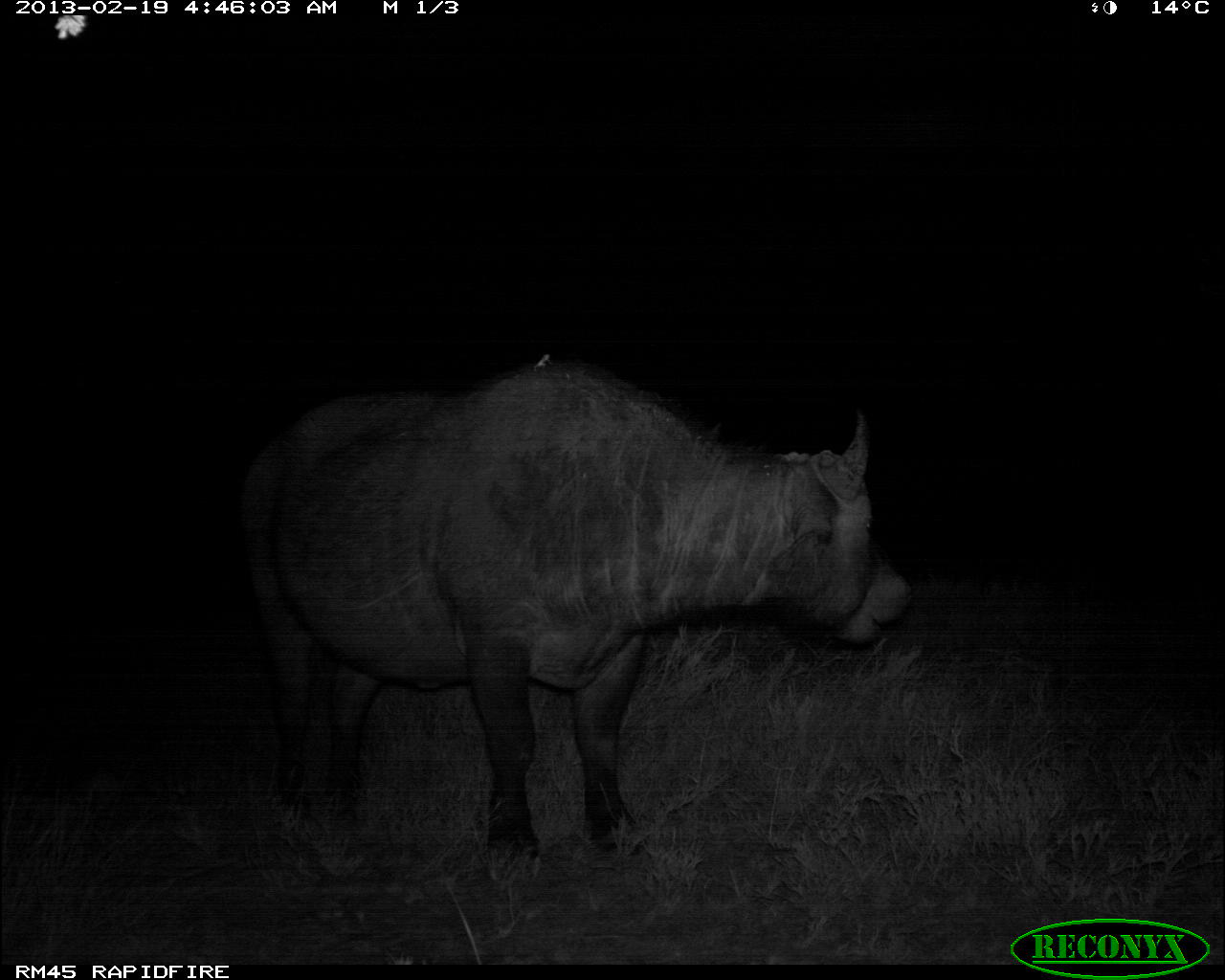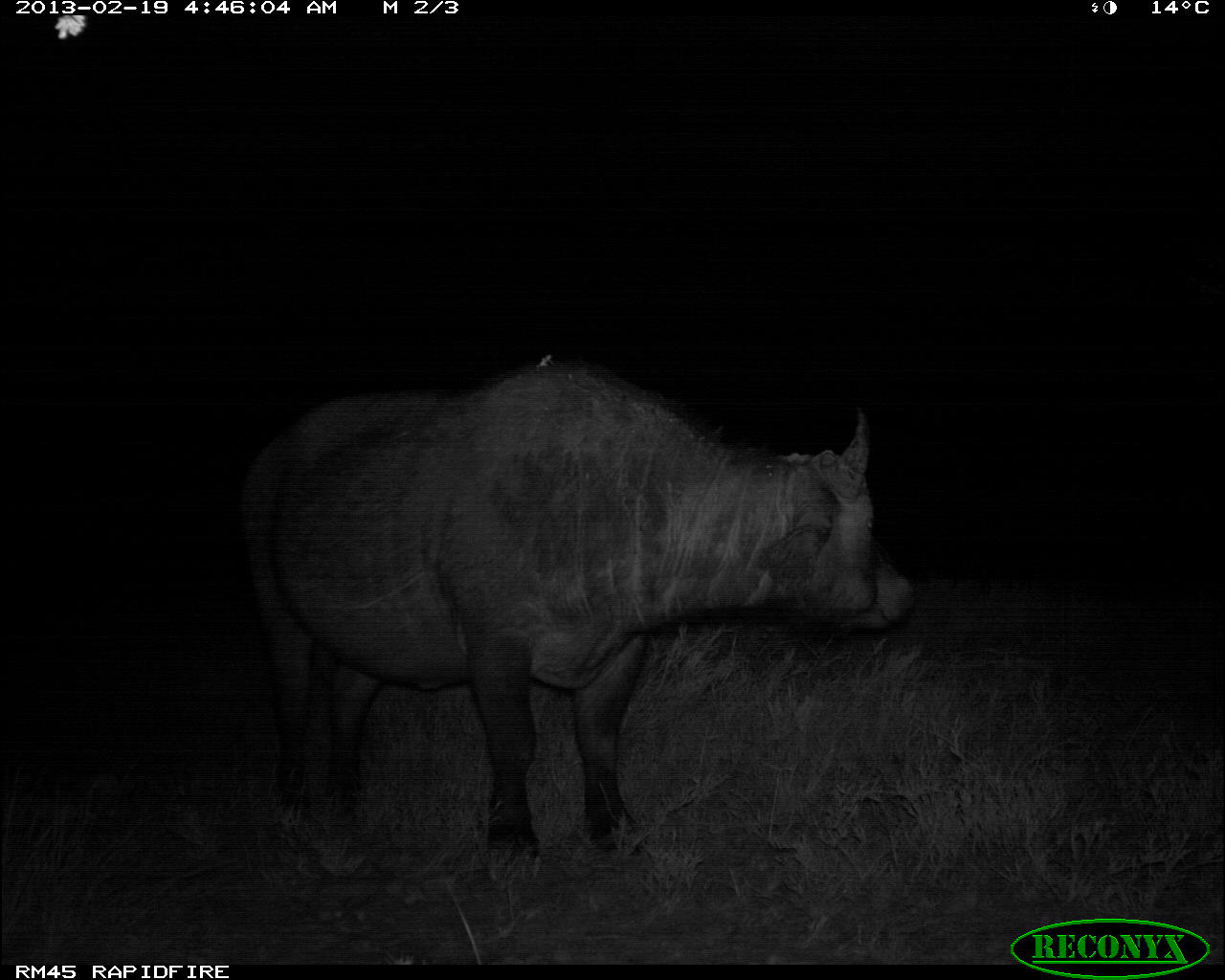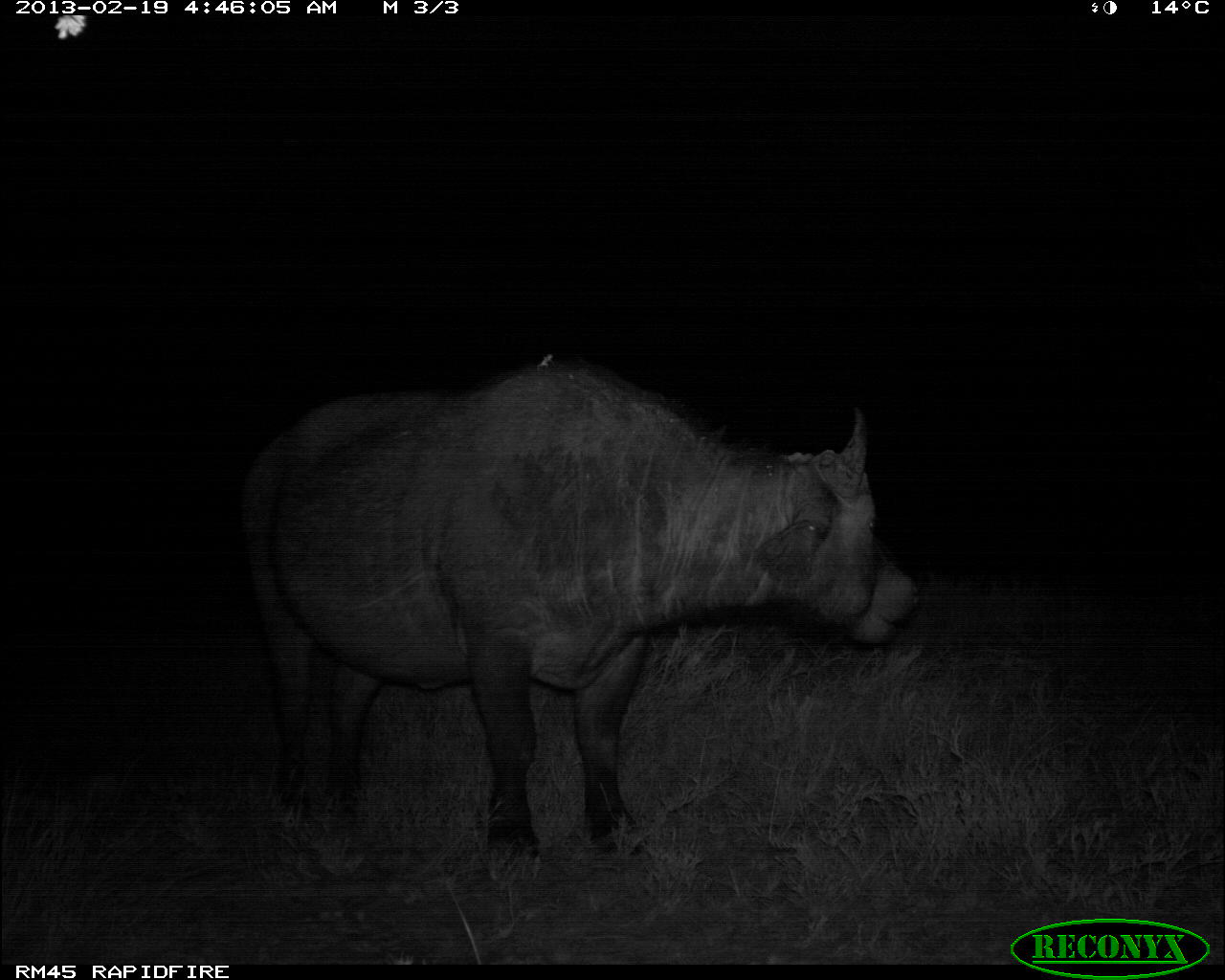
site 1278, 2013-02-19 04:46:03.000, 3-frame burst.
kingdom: Animalia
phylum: Chordata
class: Mammalia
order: Artiodactyla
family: Bovidae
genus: Syncerus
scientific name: Syncerus caffer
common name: african buffalo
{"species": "Syncerus caffer (african buffalo)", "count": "1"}